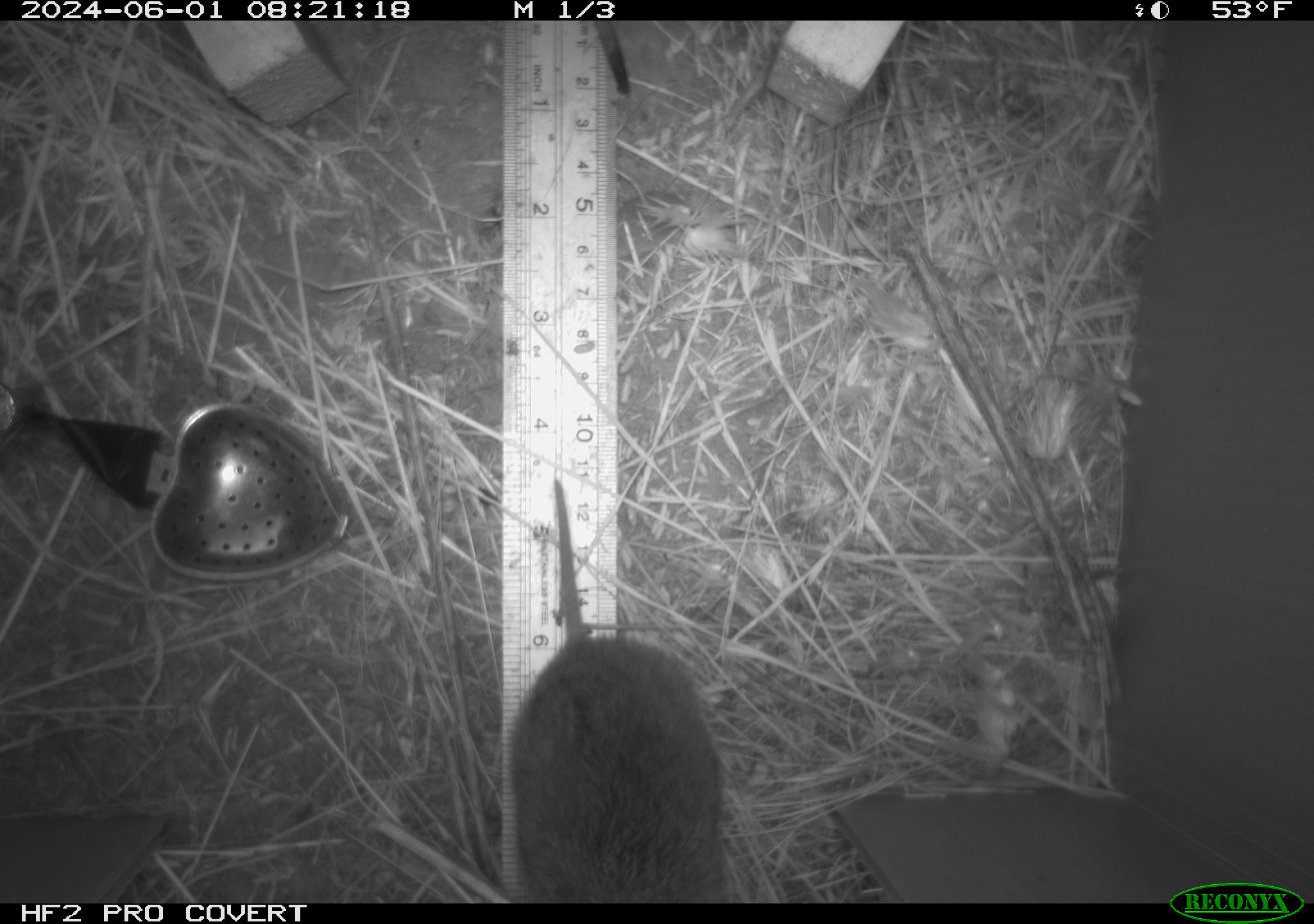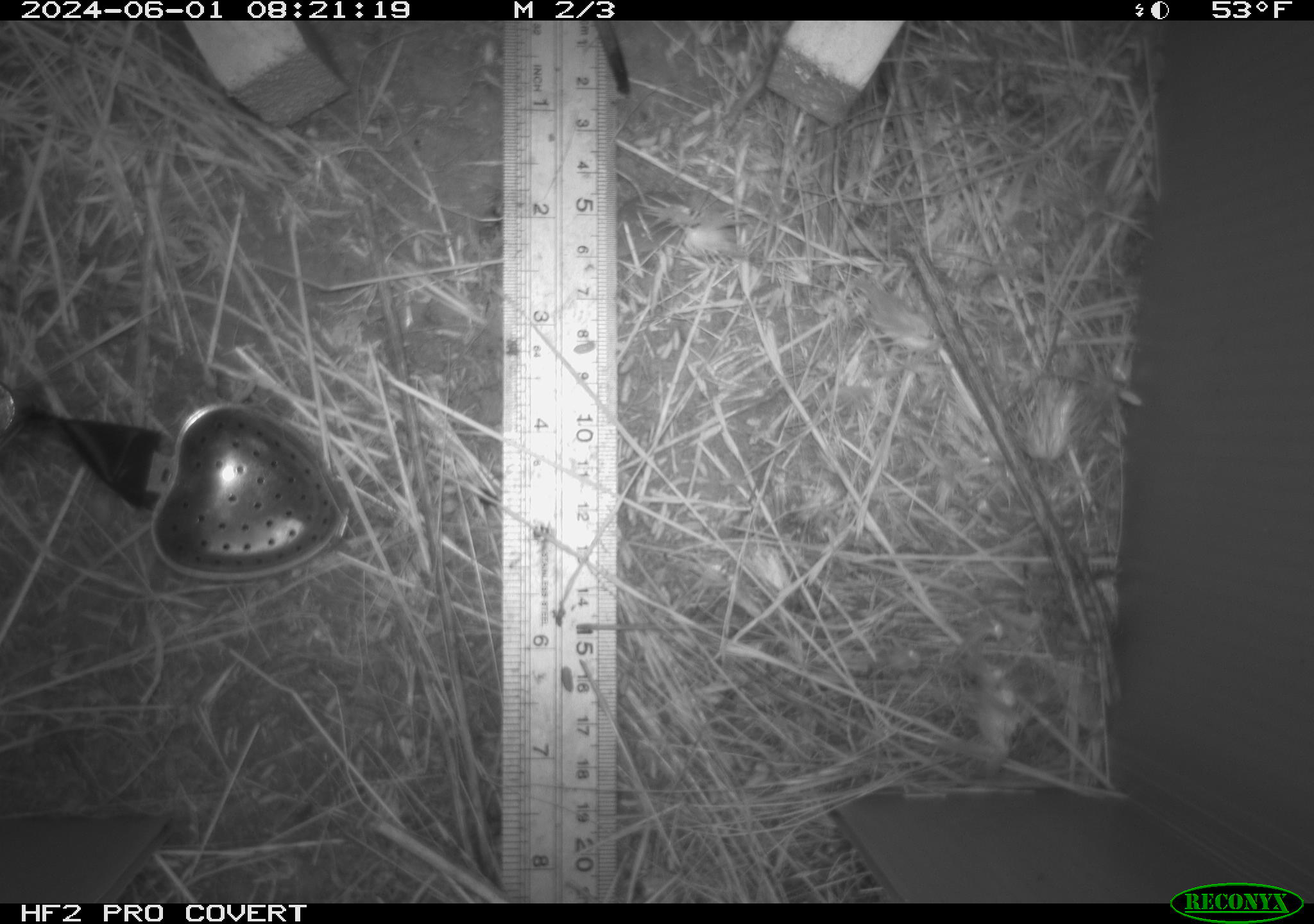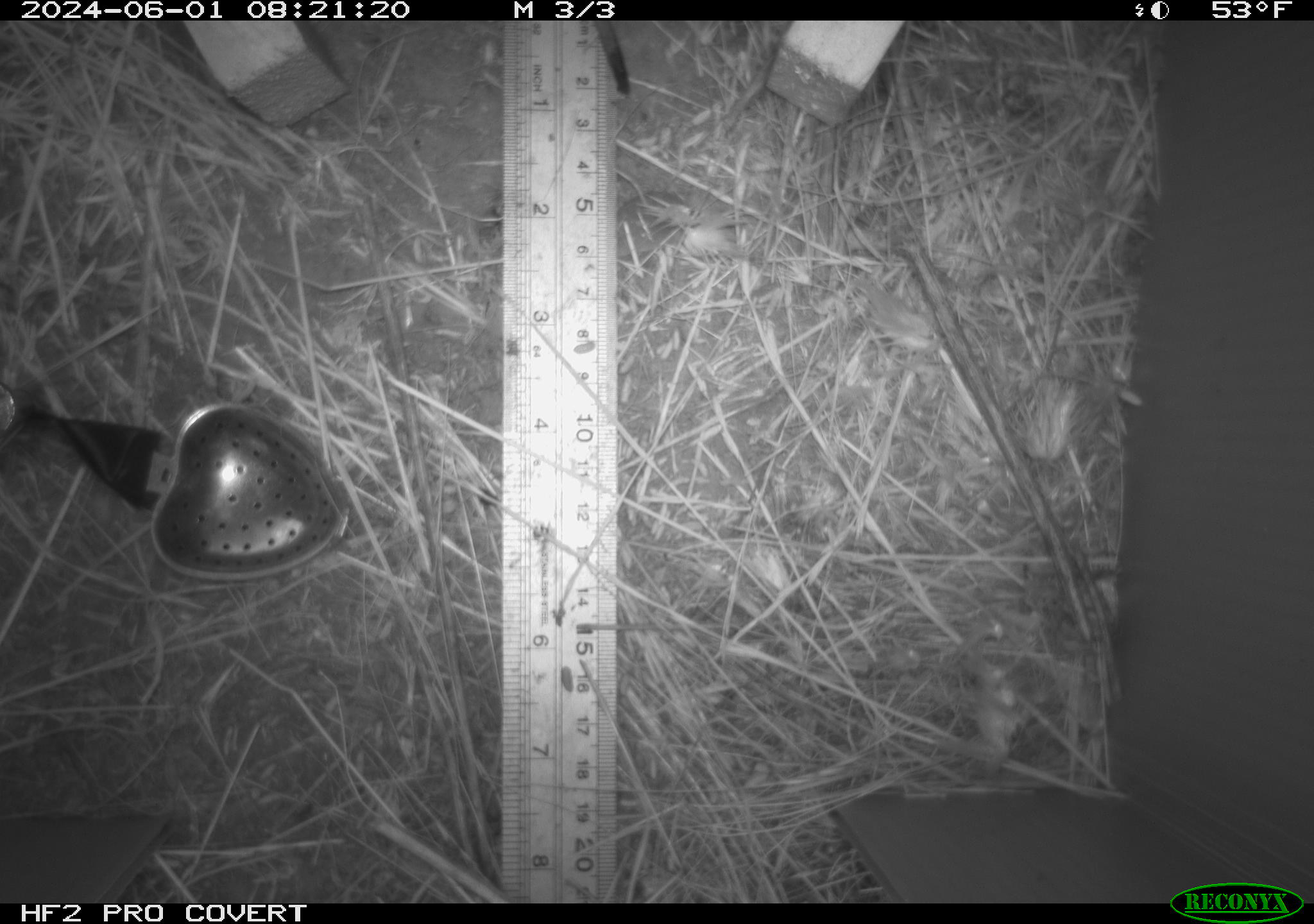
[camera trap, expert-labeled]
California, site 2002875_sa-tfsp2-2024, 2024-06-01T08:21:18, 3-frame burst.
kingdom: Animalia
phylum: Chordata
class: Mammalia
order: Rodentia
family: Cricetidae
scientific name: Arvicolinae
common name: voles, lemmings, and muskrats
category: arvicolinae subfamily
Arvicolinae subfamily (voles, lemmings, and muskrats) (Arvicolinae).